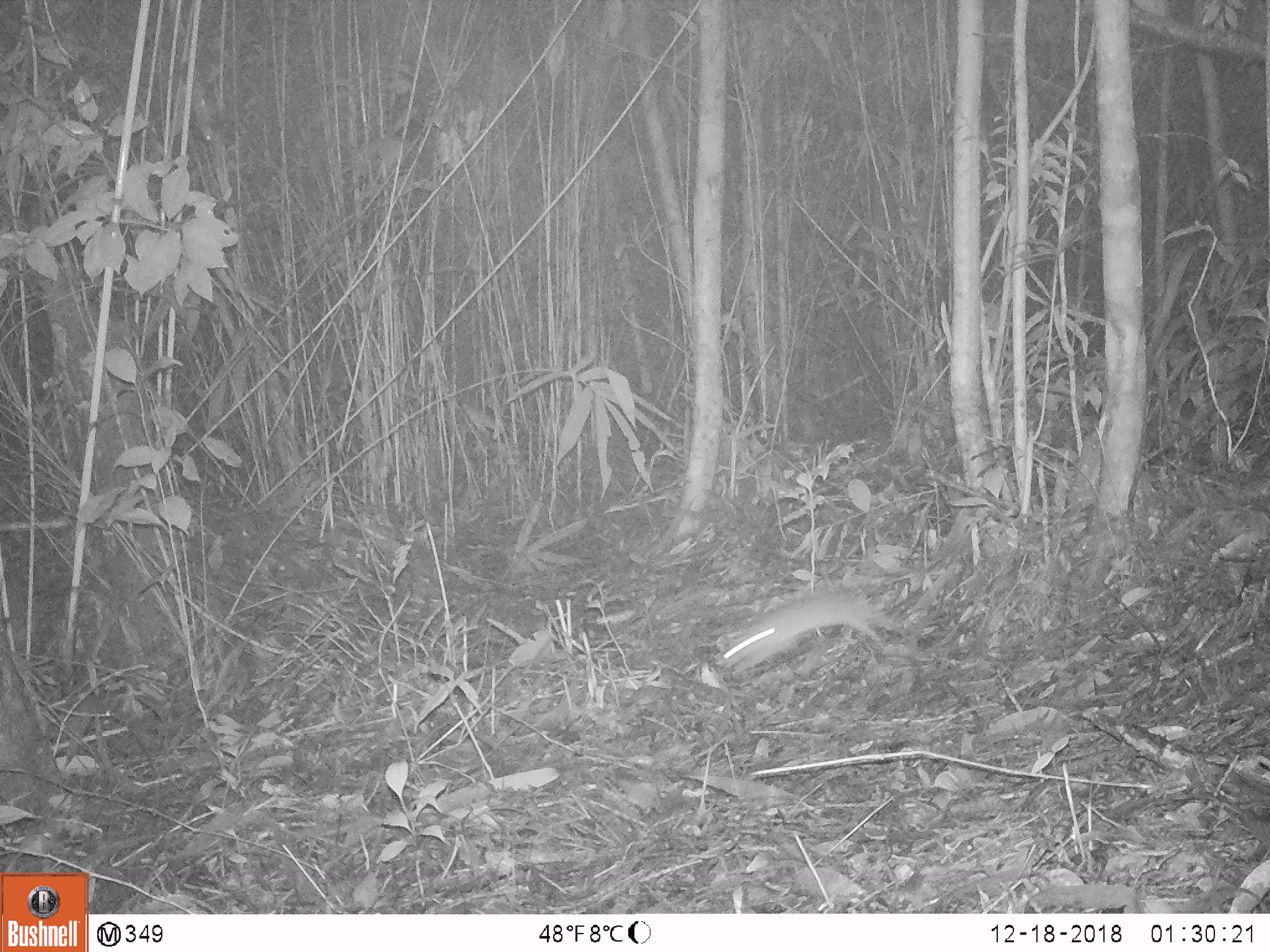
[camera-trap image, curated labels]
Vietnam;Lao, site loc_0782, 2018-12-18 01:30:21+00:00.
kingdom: Animalia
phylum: Chordata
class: Mammalia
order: Rodentia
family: Muridae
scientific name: Muridae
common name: old-world mice and rats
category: unidentified murid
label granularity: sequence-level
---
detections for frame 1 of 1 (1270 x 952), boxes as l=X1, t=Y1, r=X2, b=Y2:
unidentified murid: l=718, t=587, r=906, b=674